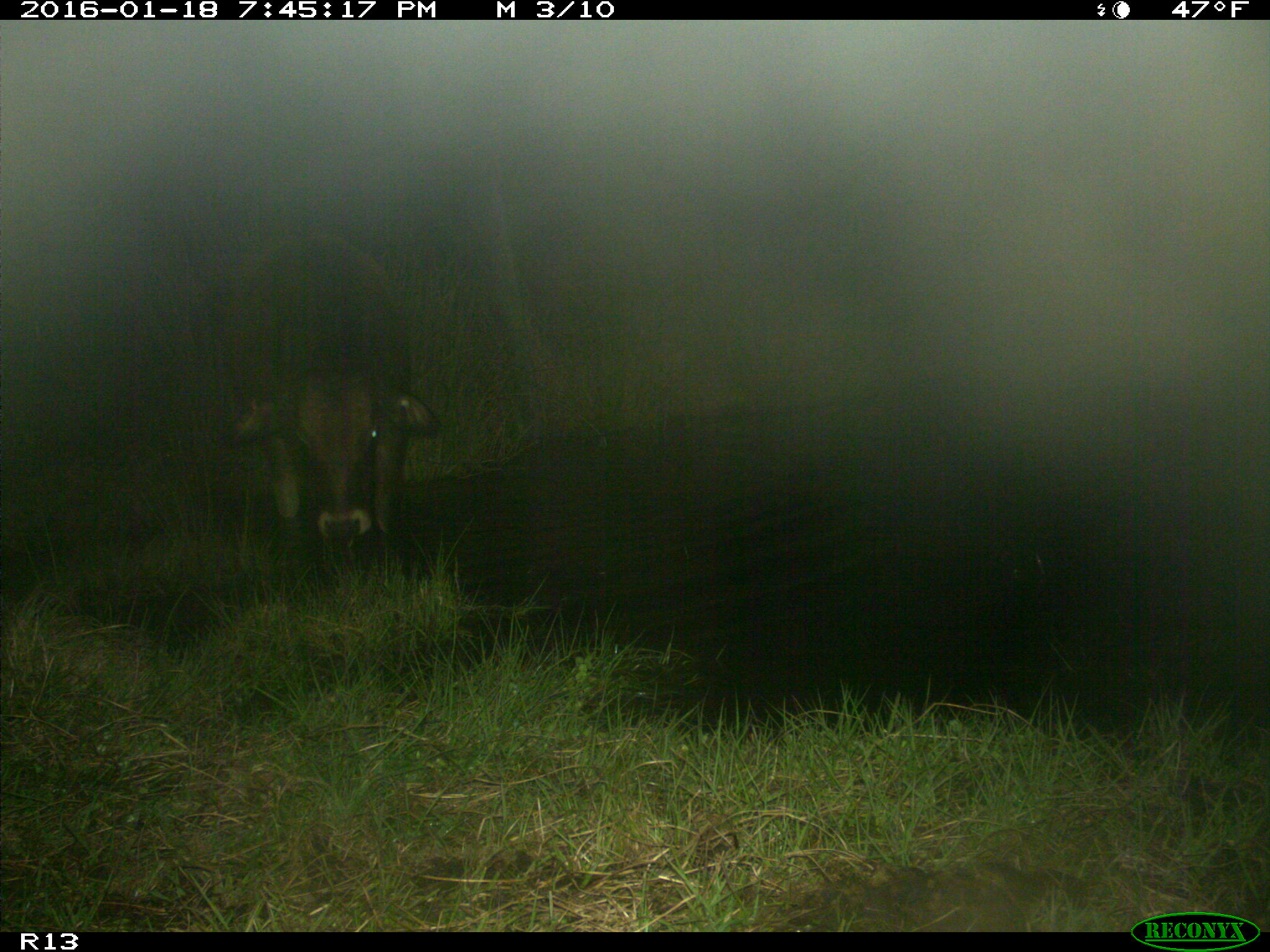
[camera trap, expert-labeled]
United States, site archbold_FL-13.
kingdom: Animalia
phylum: Chordata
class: Mammalia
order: Artiodactyla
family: Bovidae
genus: Bos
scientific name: Bos taurus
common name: domestic cow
Bos taurus (domestic cow).